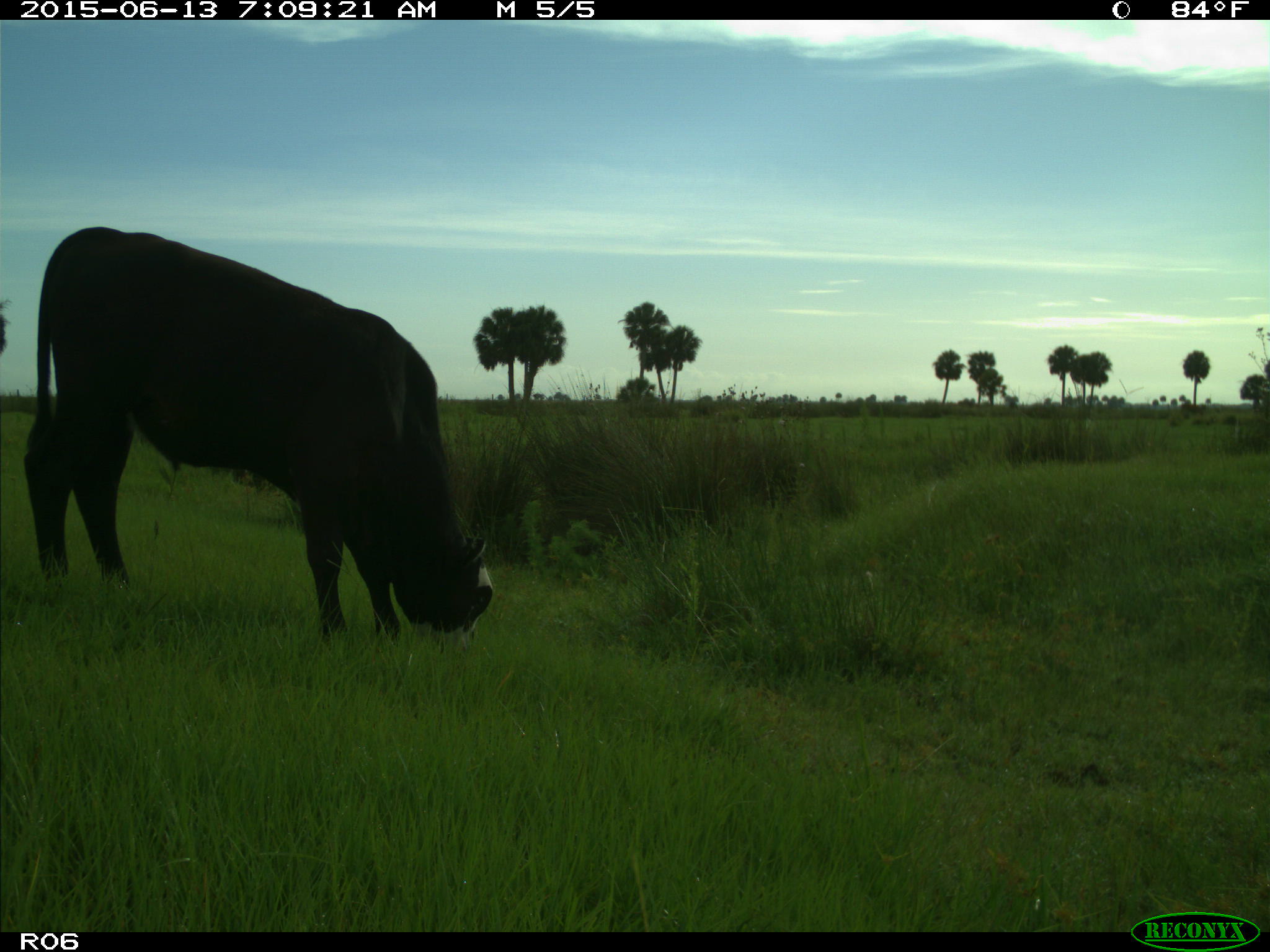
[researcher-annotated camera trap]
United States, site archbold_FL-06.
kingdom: Animalia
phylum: Chordata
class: Mammalia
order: Artiodactyla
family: Bovidae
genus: Bos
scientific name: Bos taurus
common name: domestic cow